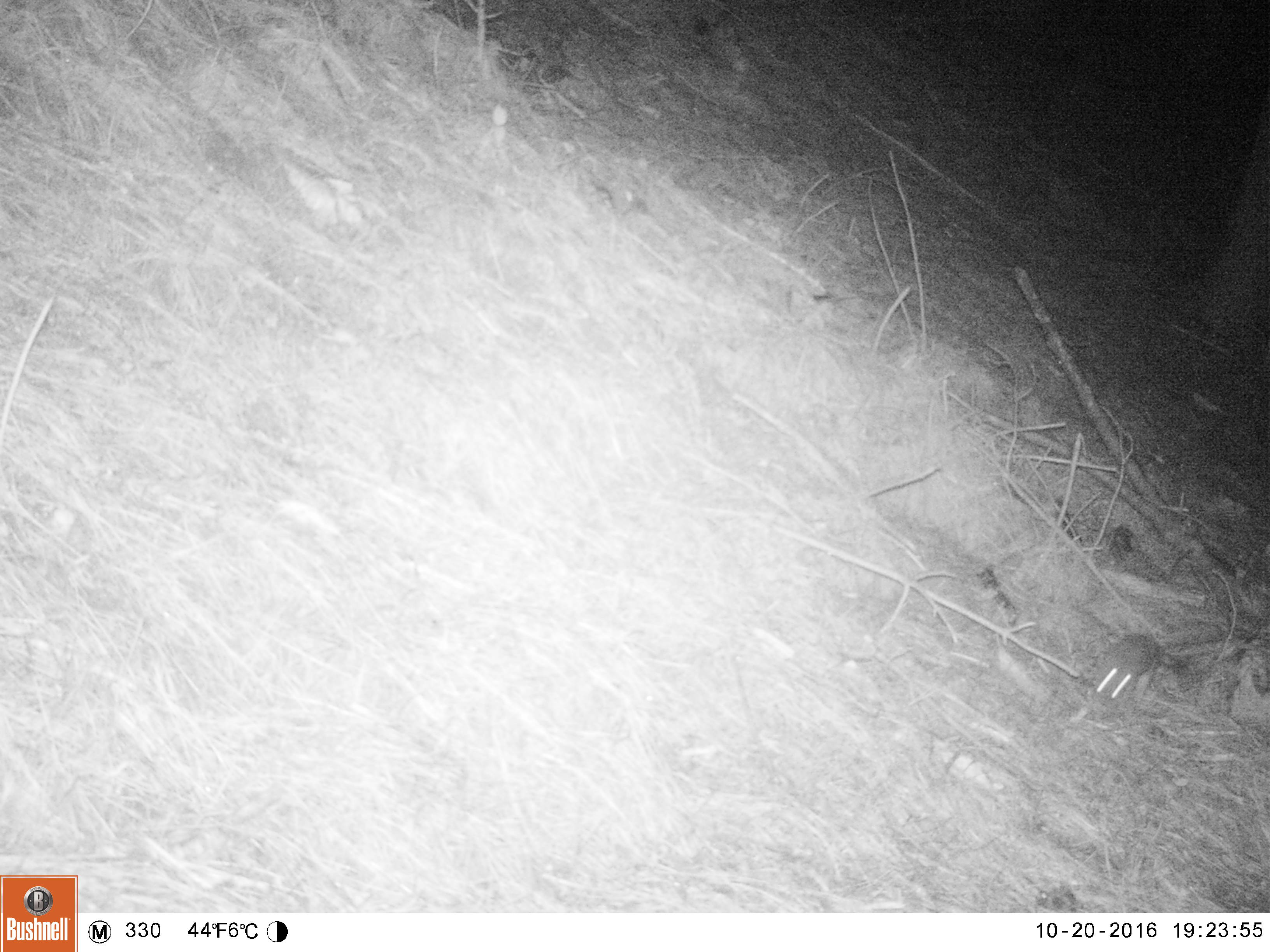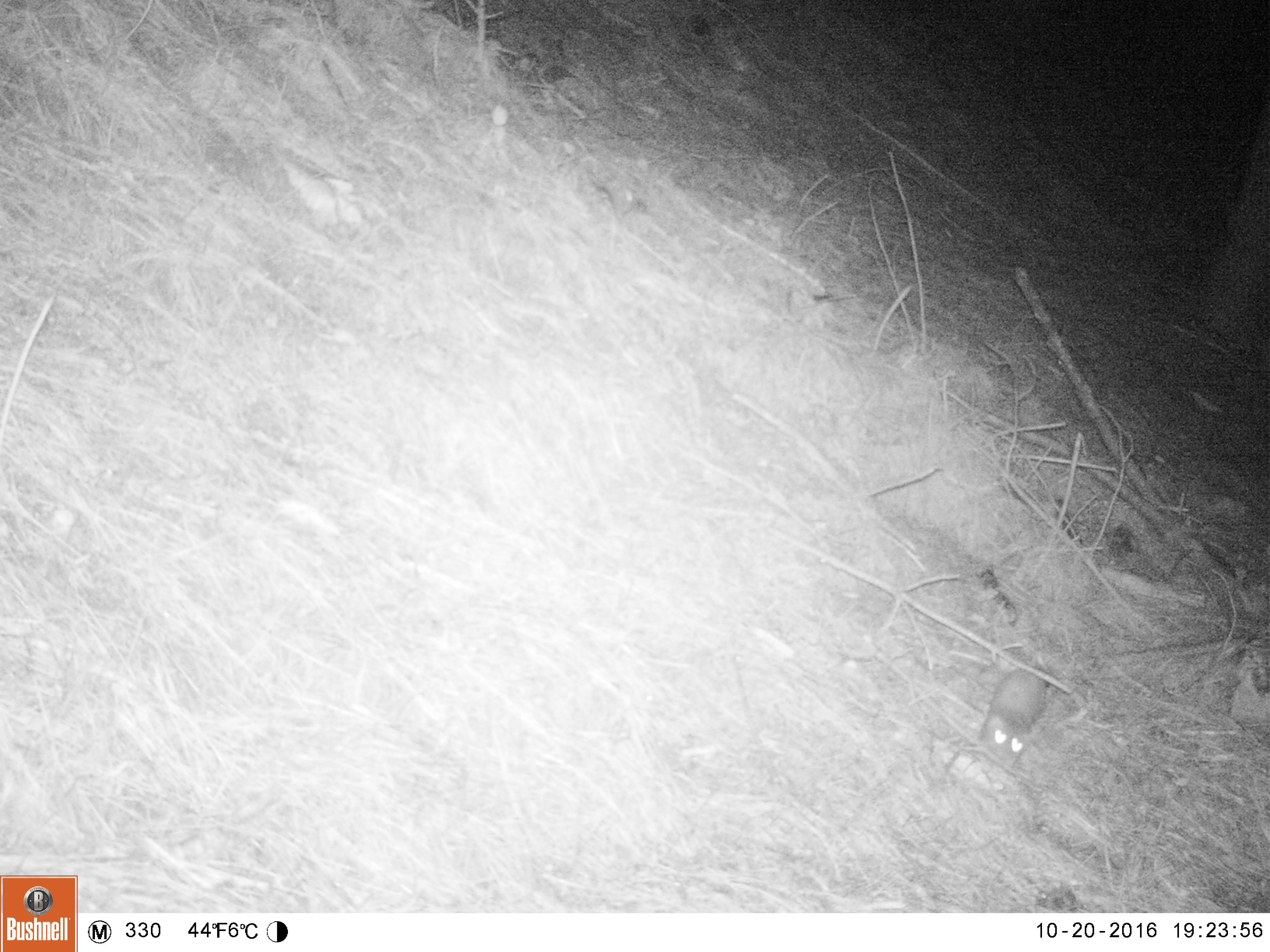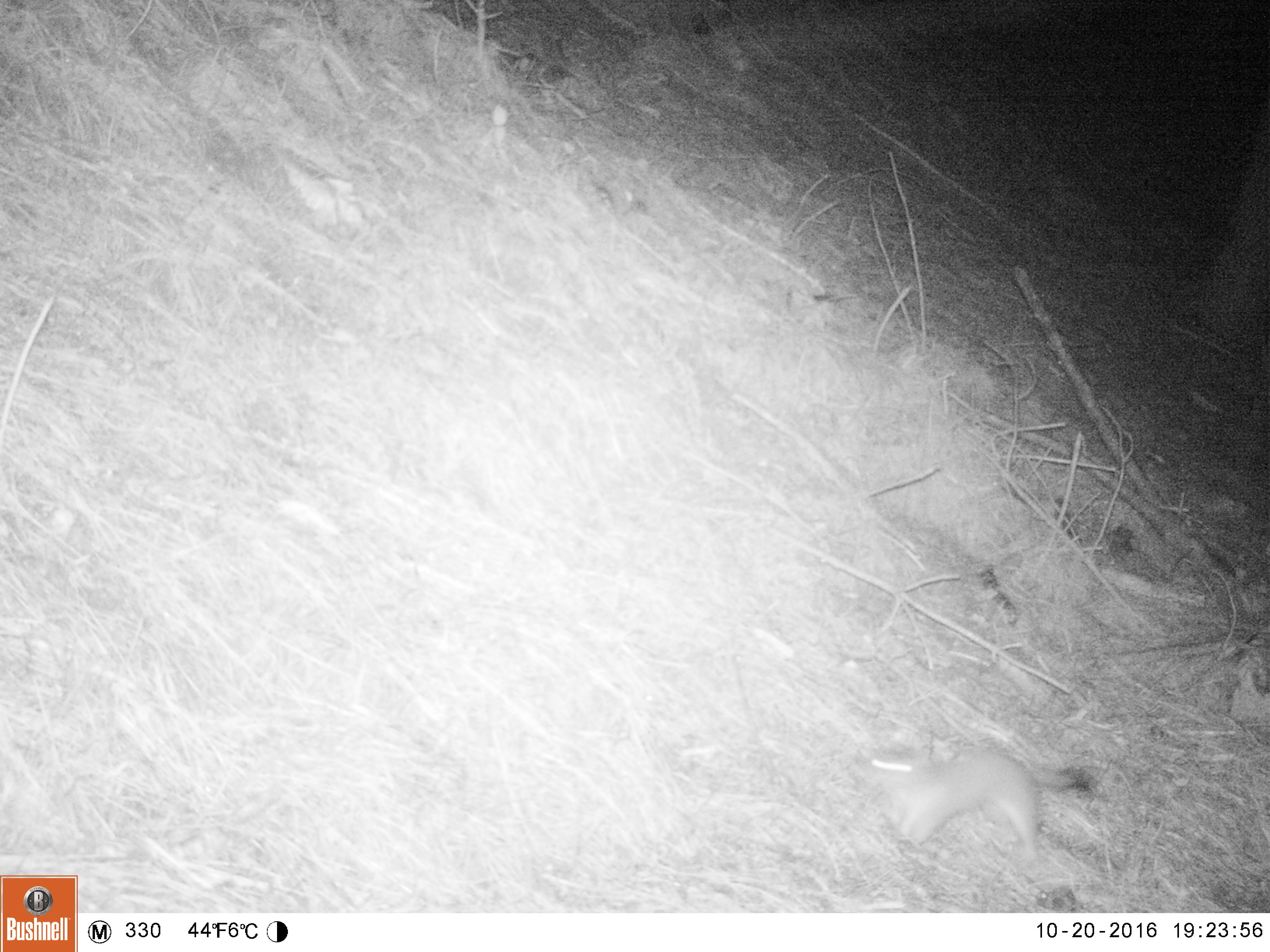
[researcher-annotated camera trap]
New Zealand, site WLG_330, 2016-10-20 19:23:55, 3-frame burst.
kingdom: Animalia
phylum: Chordata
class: Mammalia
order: Carnivora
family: Mustelidae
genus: Mustela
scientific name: Mustela erminea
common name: stoat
Stoat (Mustela erminea).